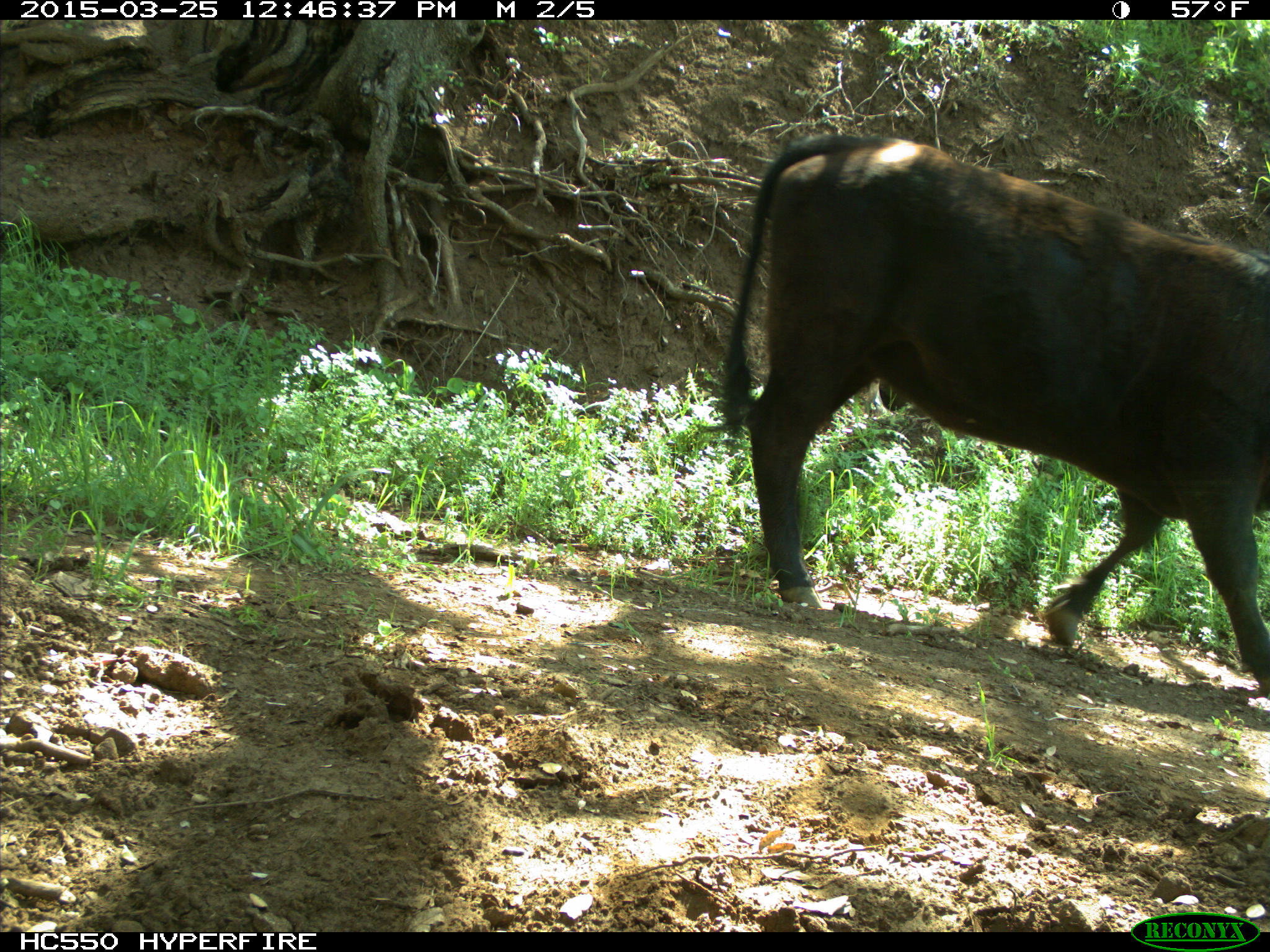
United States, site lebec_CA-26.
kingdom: Animalia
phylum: Chordata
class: Mammalia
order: Artiodactyla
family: Bovidae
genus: Bos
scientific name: Bos taurus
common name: domestic cow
Bos taurus (domestic cow).